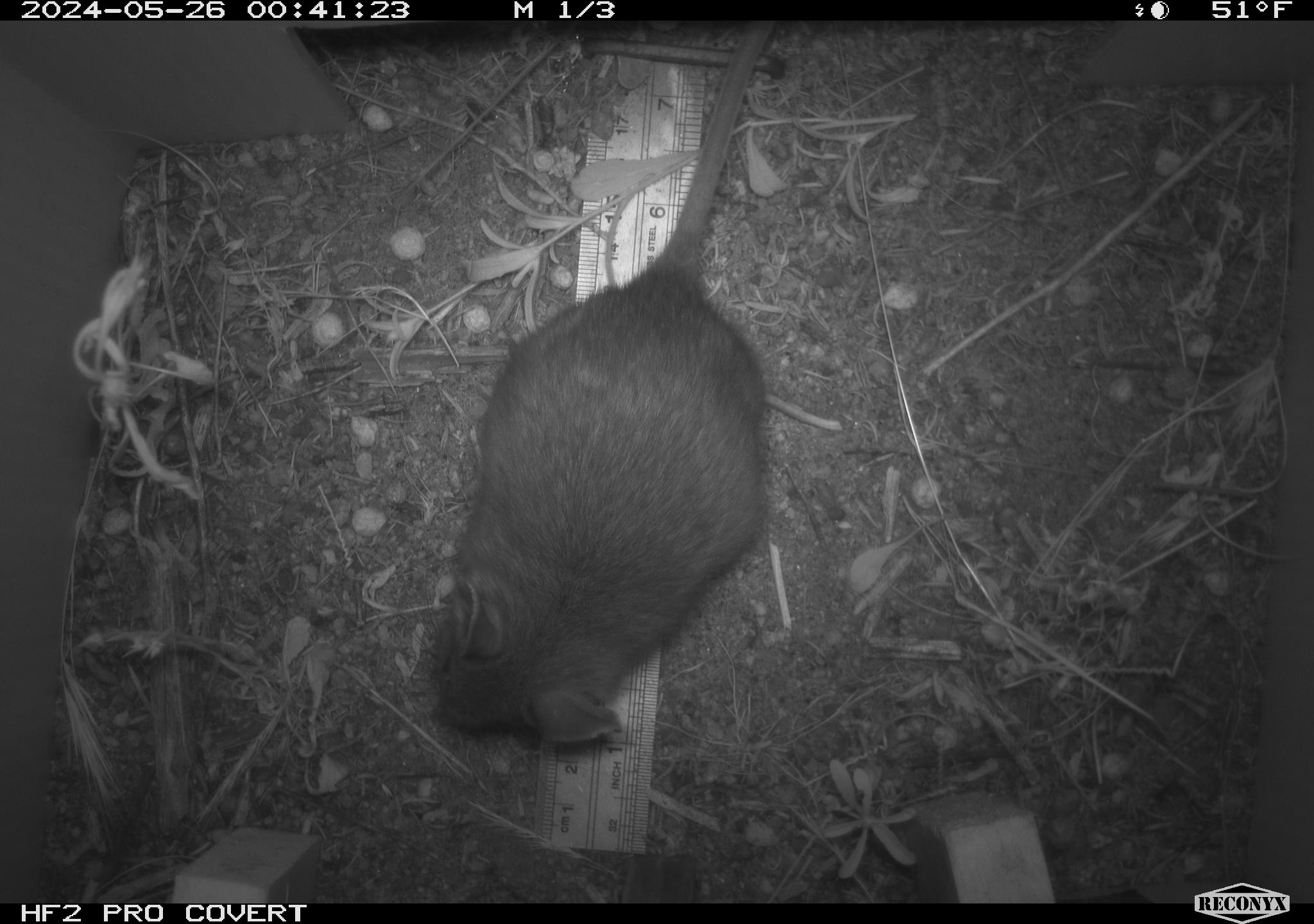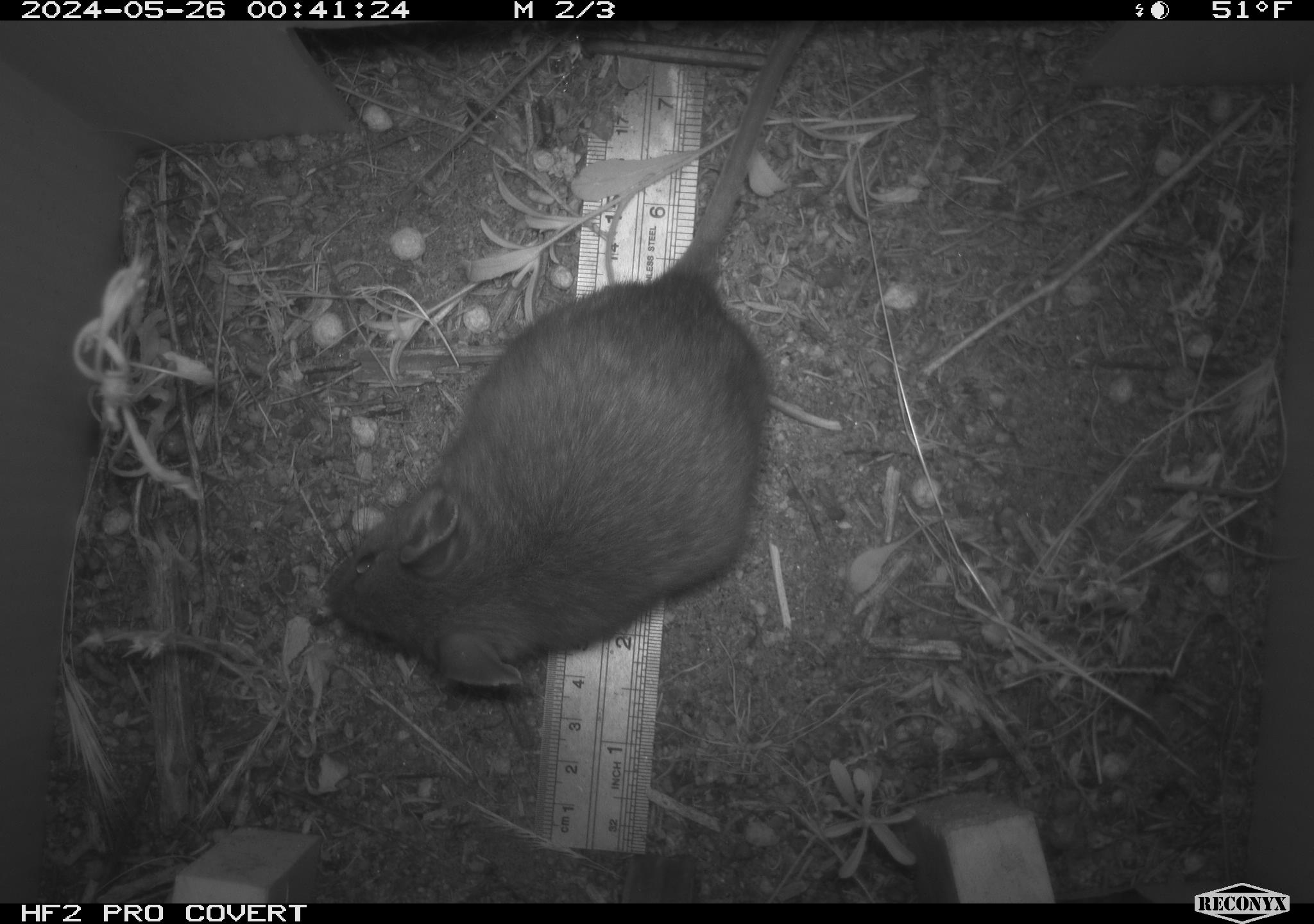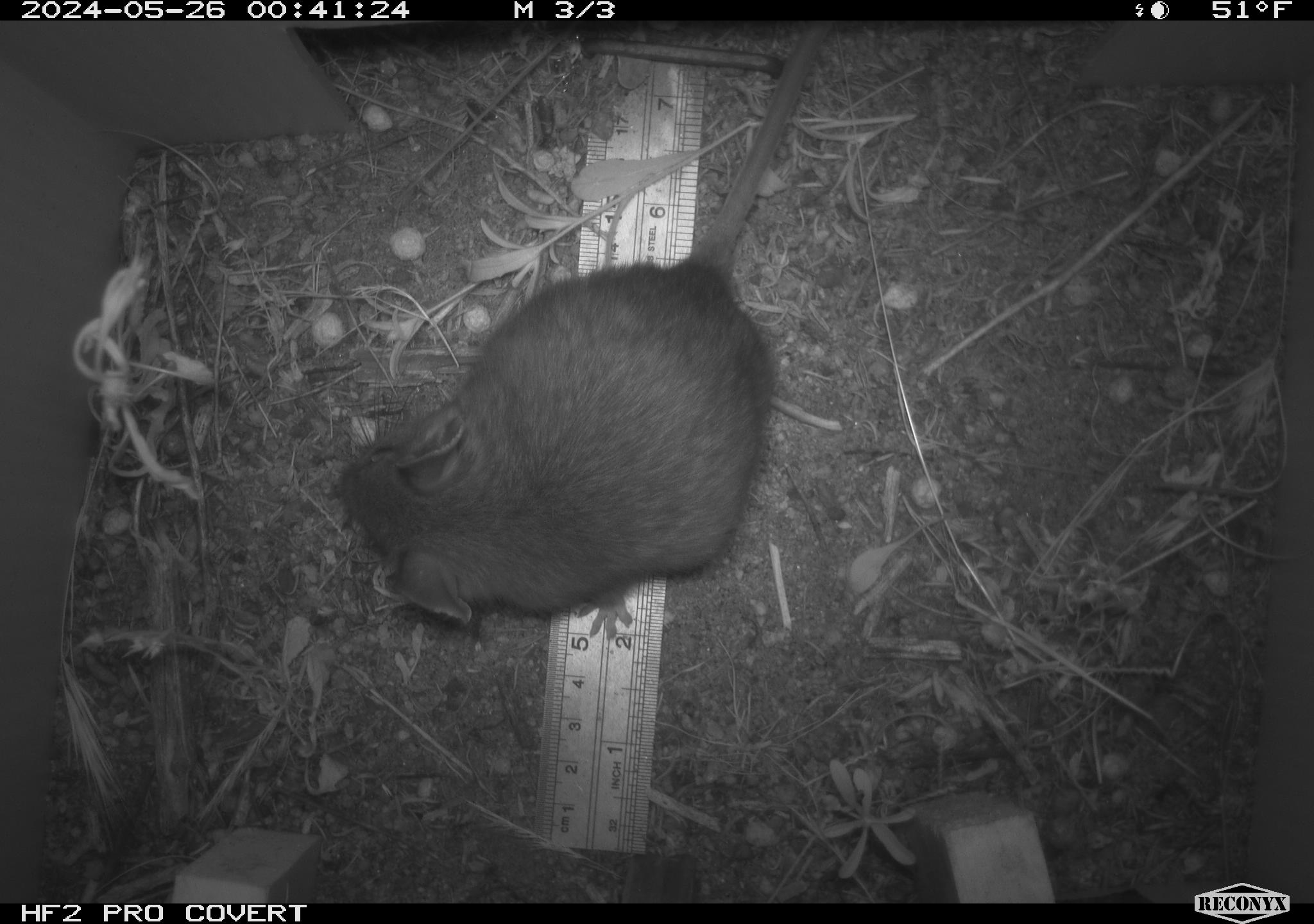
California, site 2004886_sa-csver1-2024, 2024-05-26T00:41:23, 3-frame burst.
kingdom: Animalia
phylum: Chordata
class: Mammalia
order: Rodentia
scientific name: Rodentia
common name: rodent